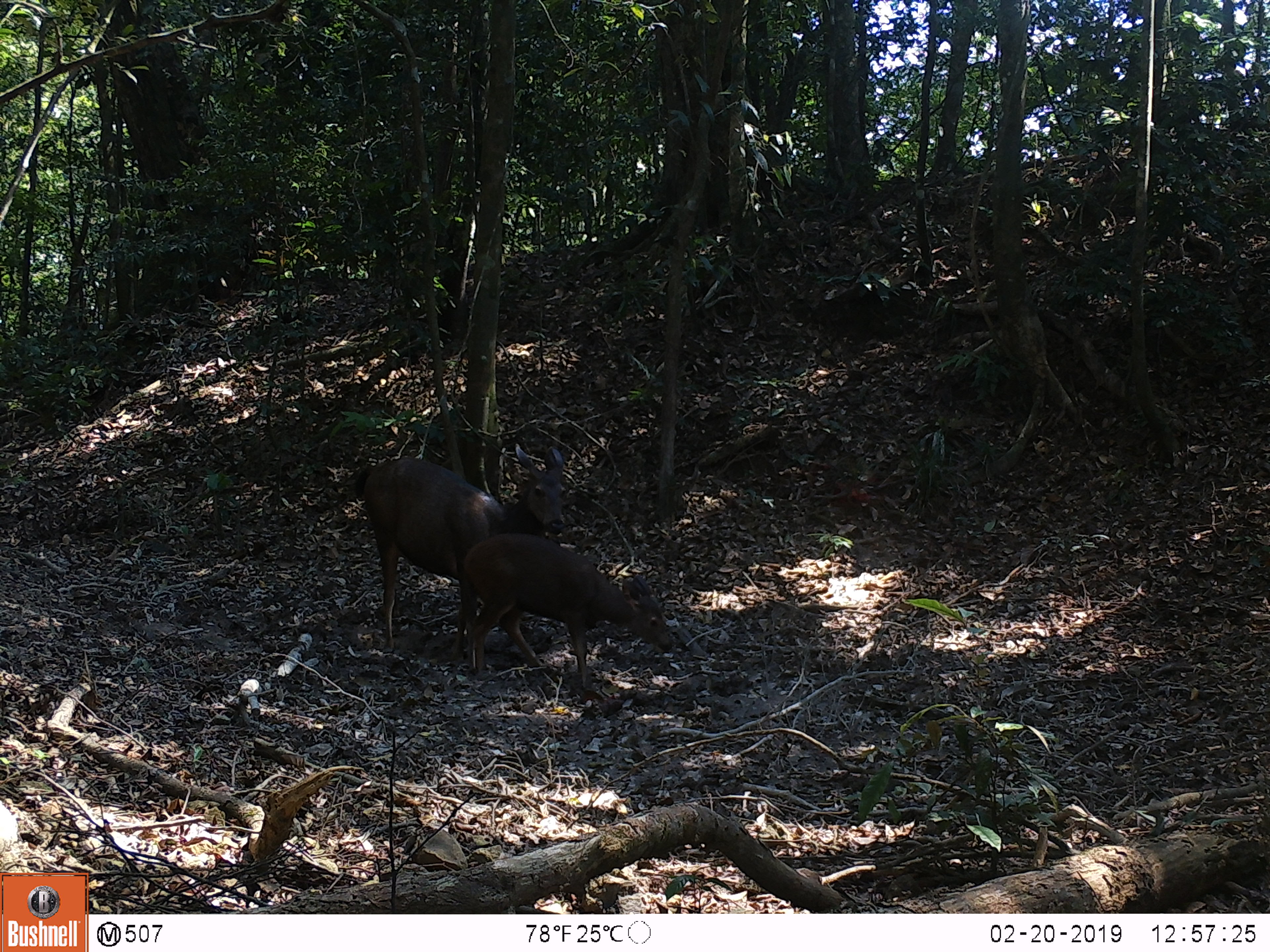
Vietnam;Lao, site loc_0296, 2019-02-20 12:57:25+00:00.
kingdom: Animalia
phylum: Chordata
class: Mammalia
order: Artiodactyla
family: Cervidae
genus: Rusa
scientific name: Rusa unicolor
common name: sambar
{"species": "sambar (Rusa unicolor)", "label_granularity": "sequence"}